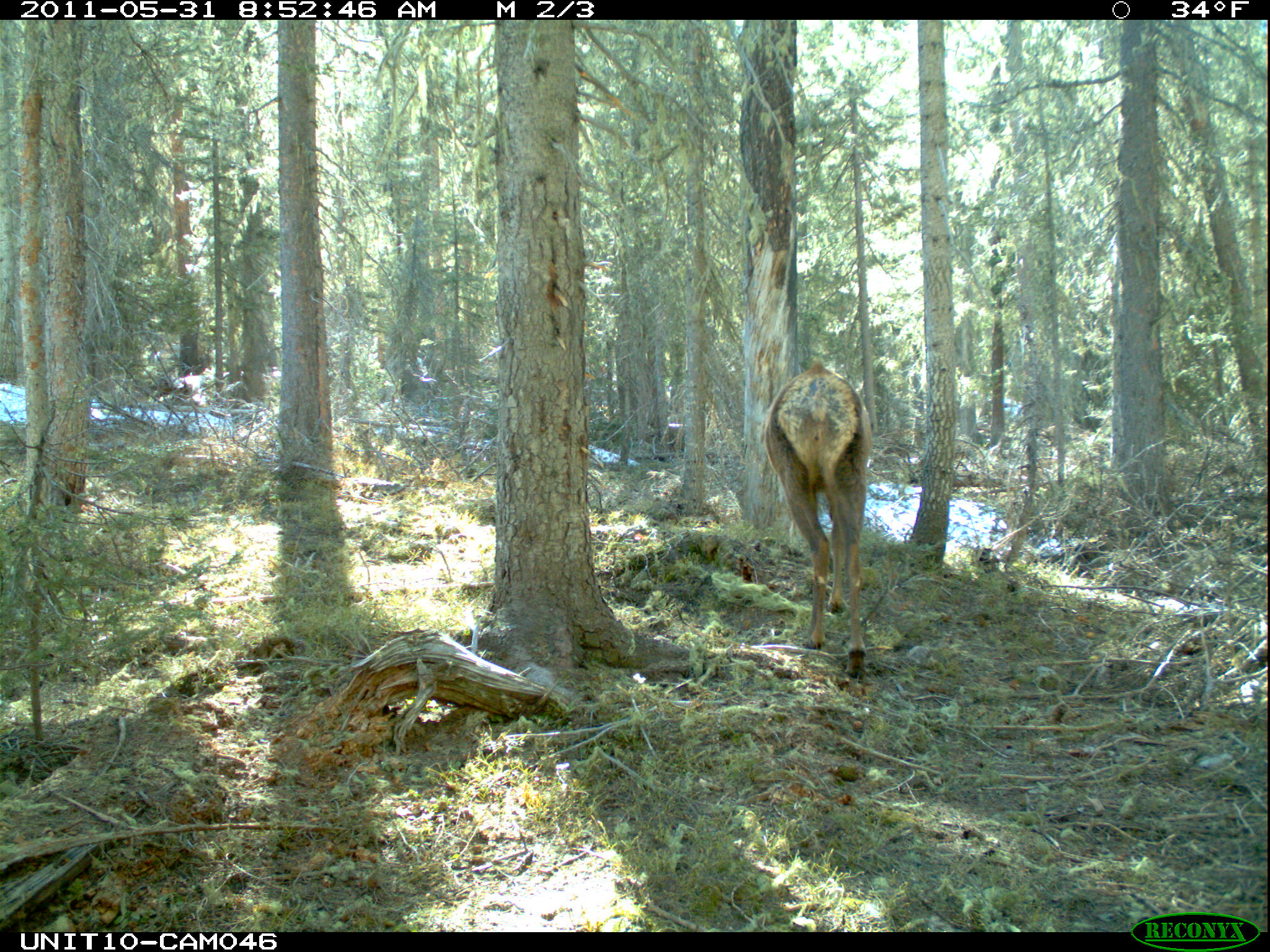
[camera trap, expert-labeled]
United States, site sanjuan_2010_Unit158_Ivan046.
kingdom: Animalia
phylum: Chordata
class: Mammalia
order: Artiodactyla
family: Cervidae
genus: Cervus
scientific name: Cervus elaphus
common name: red deer